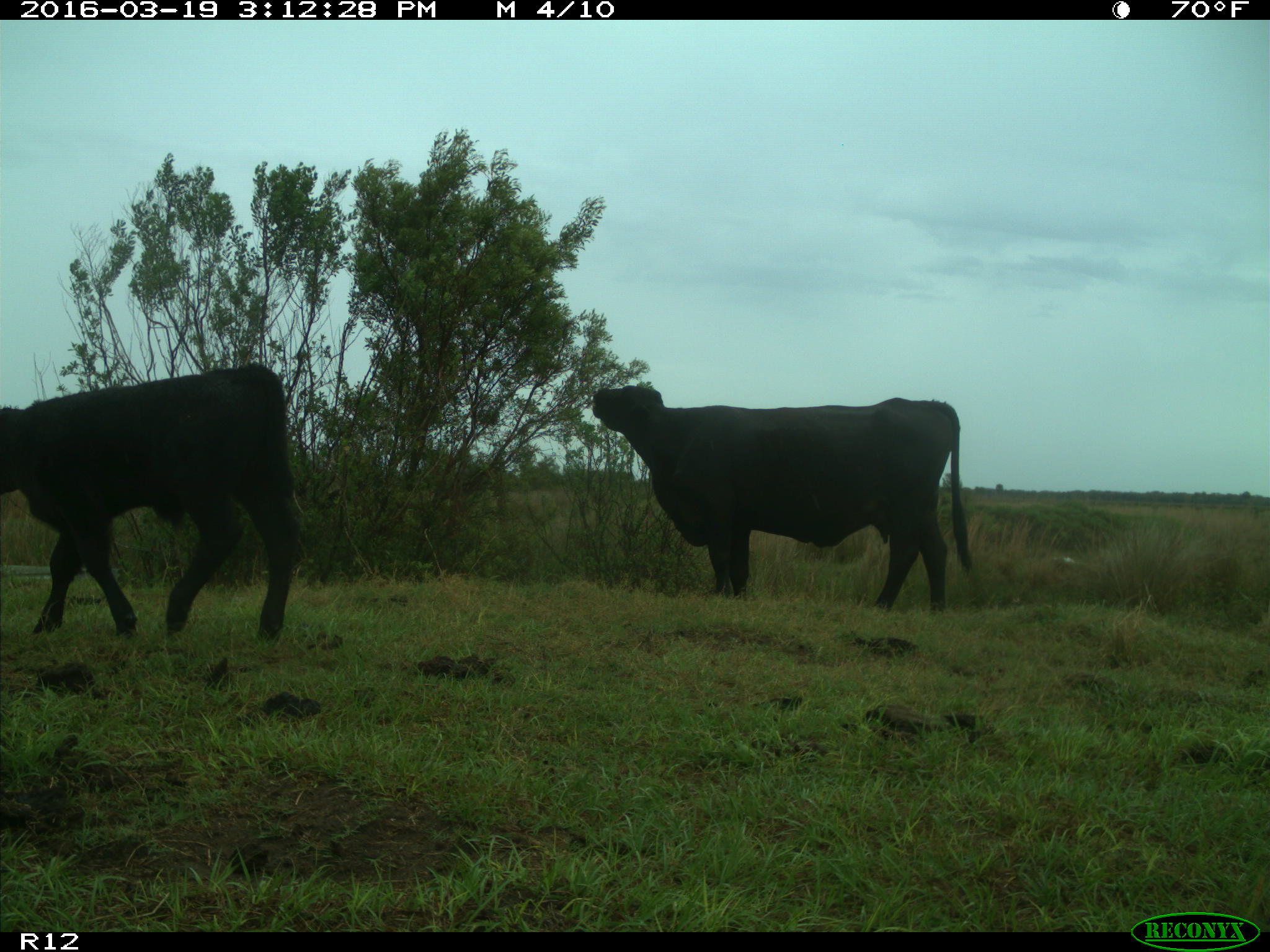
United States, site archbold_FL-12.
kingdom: Animalia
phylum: Chordata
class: Mammalia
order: Artiodactyla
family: Bovidae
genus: Bos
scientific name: Bos taurus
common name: domestic cow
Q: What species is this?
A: Bos taurus (domestic cow).